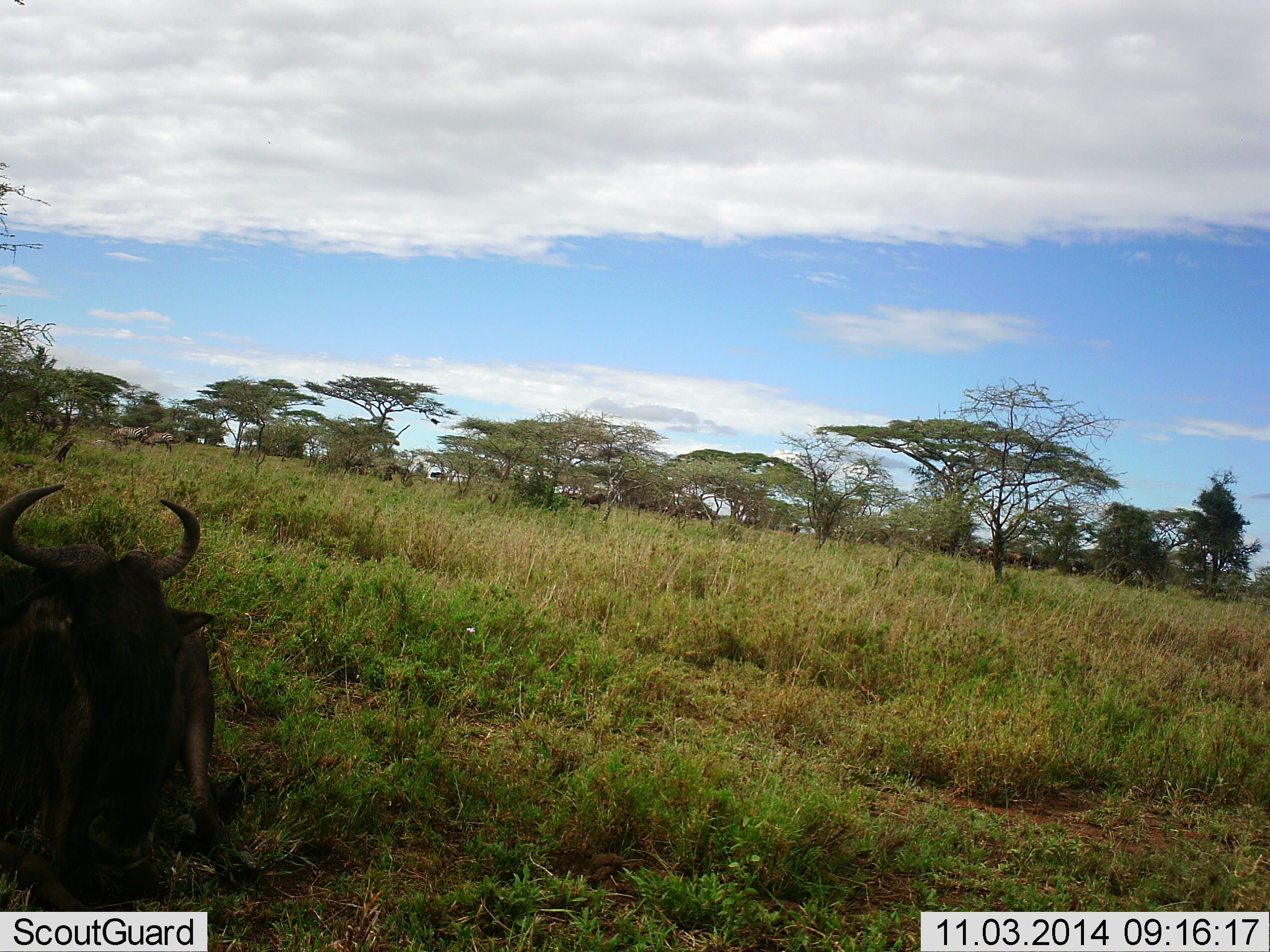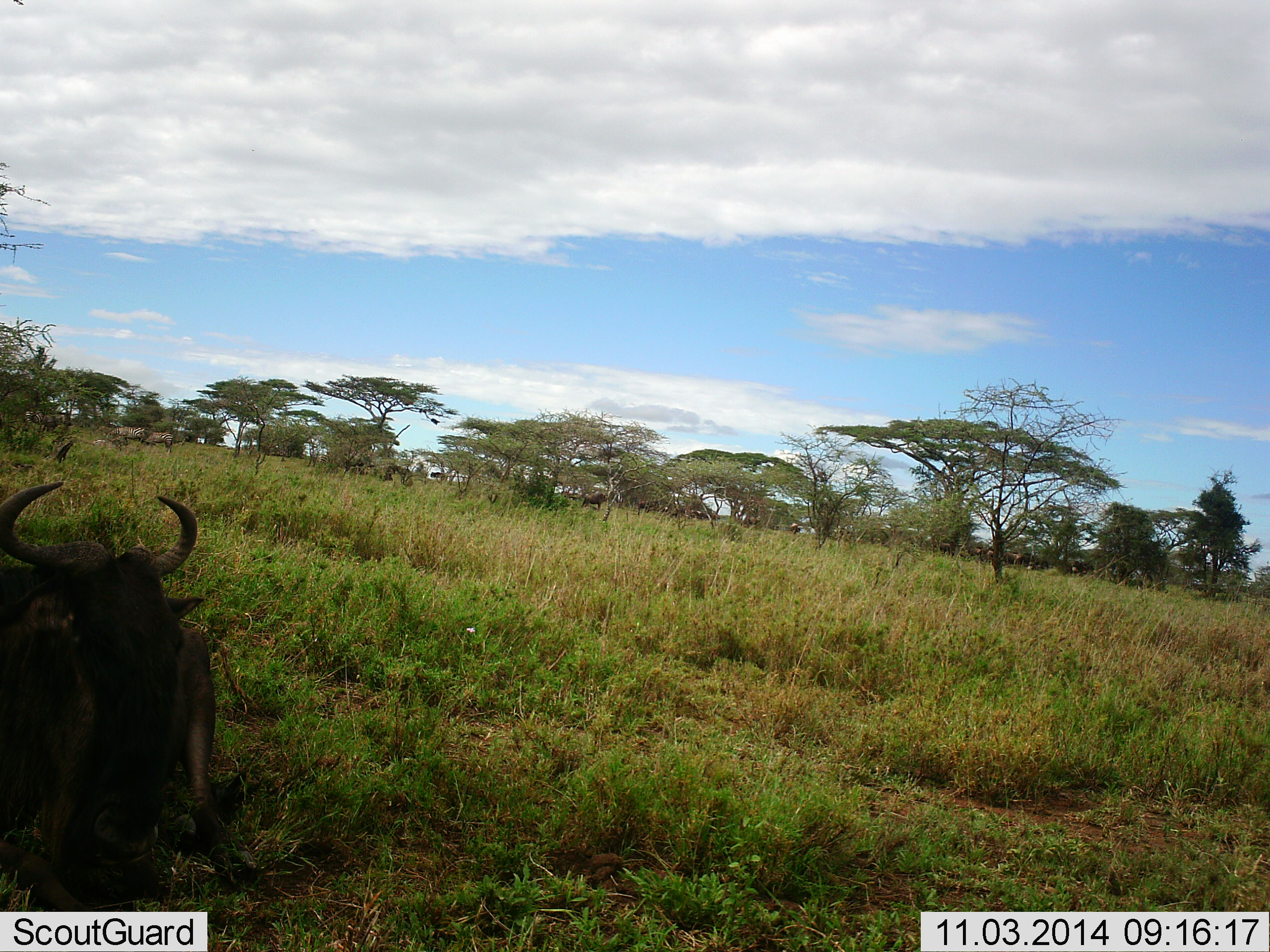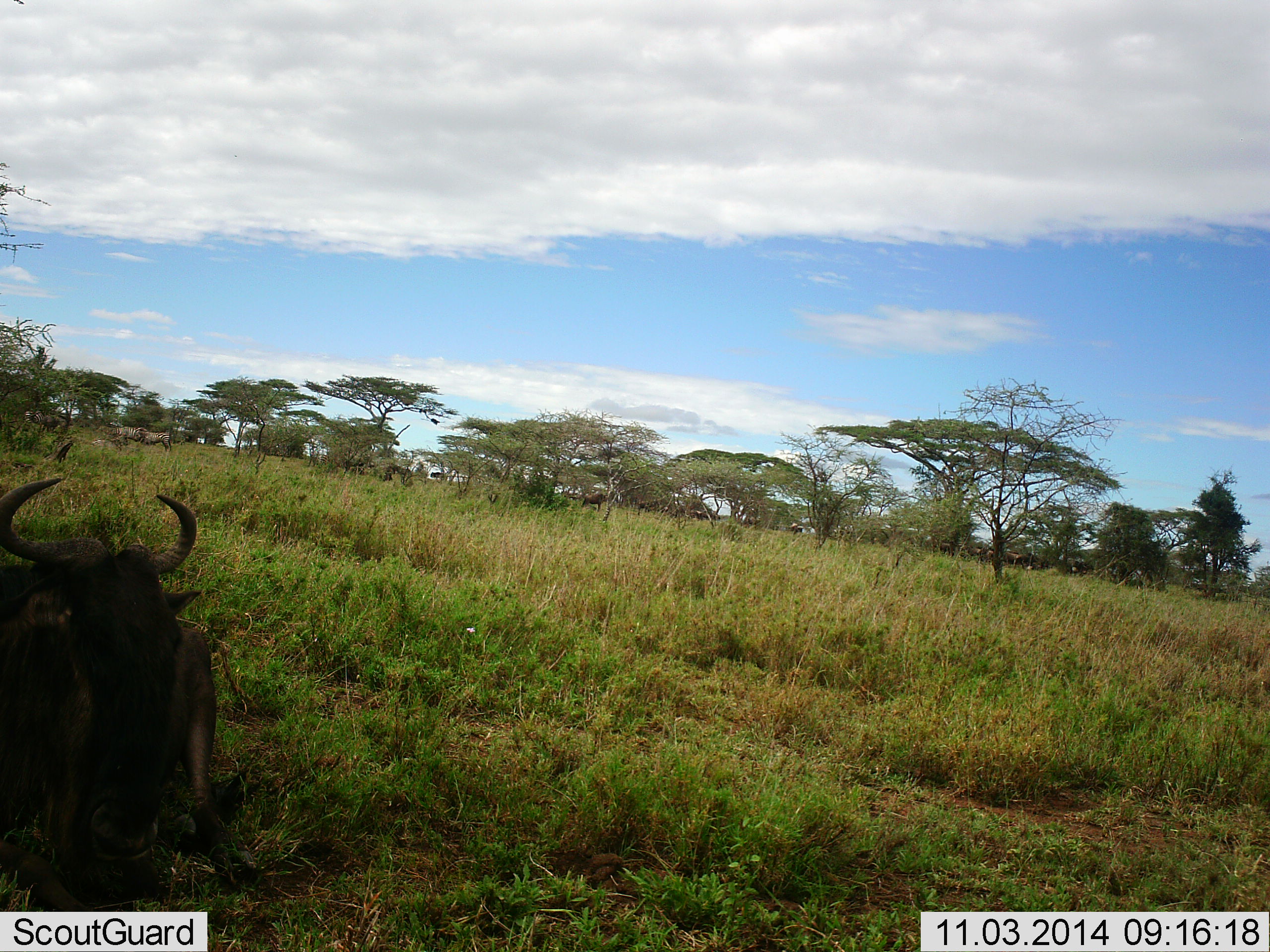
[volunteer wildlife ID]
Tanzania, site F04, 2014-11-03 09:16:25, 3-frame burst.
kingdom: Animalia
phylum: Chordata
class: Mammalia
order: Artiodactyla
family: Bovidae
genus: Connochaetes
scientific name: Connochaetes taurinus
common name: blue wildebeest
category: wildebeest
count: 1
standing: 30%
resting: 90%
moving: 10%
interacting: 0%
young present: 0%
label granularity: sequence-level